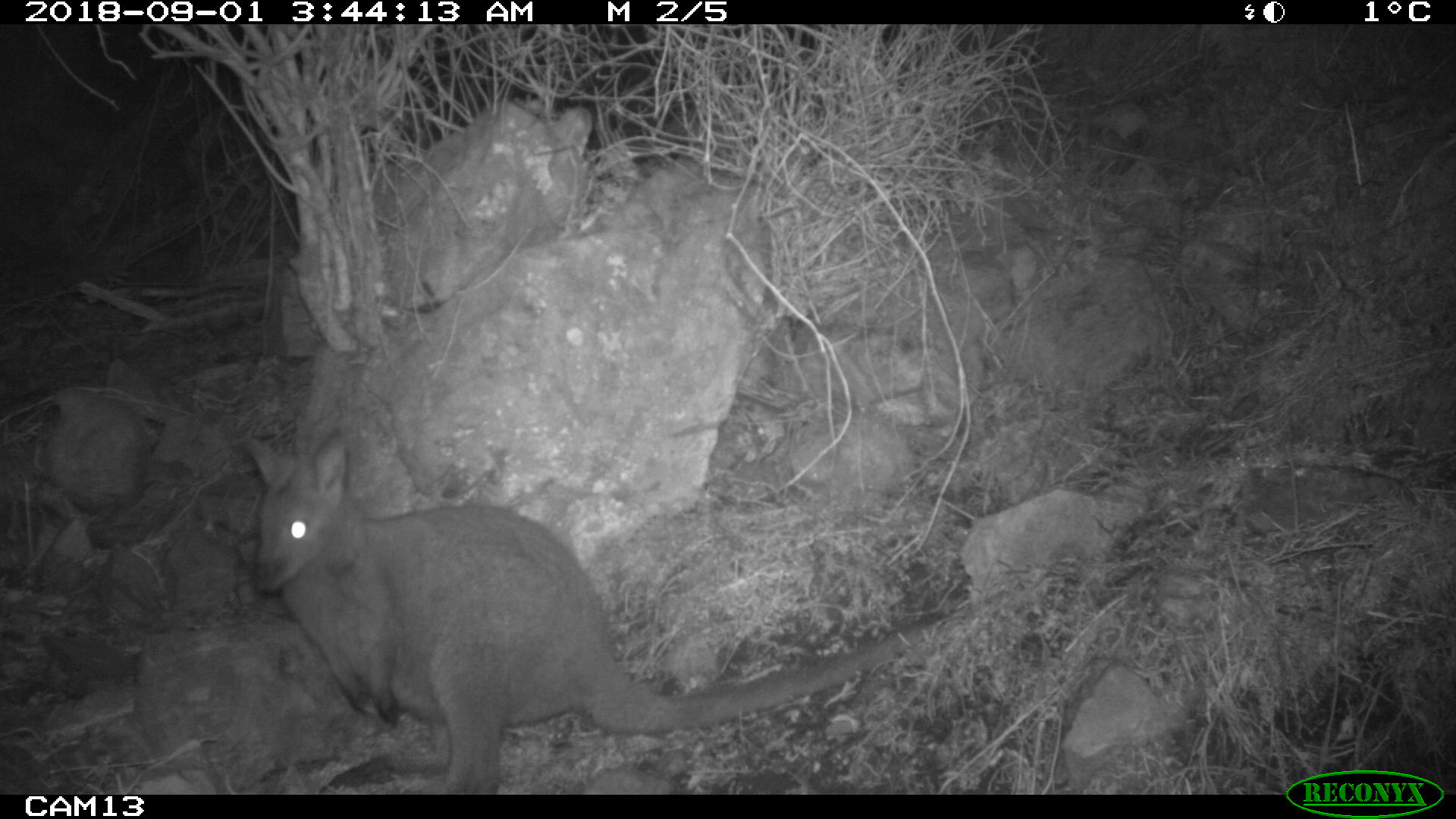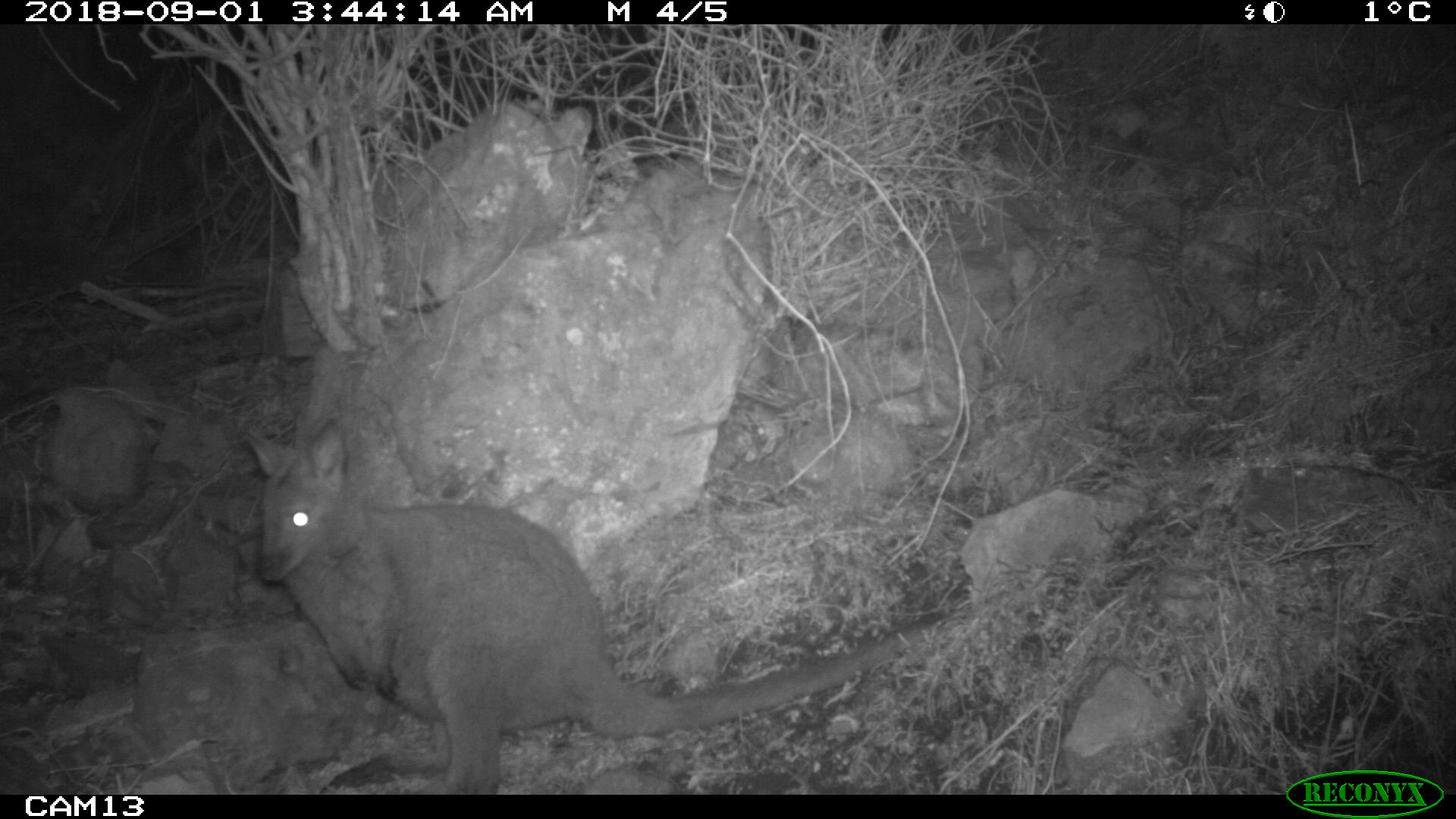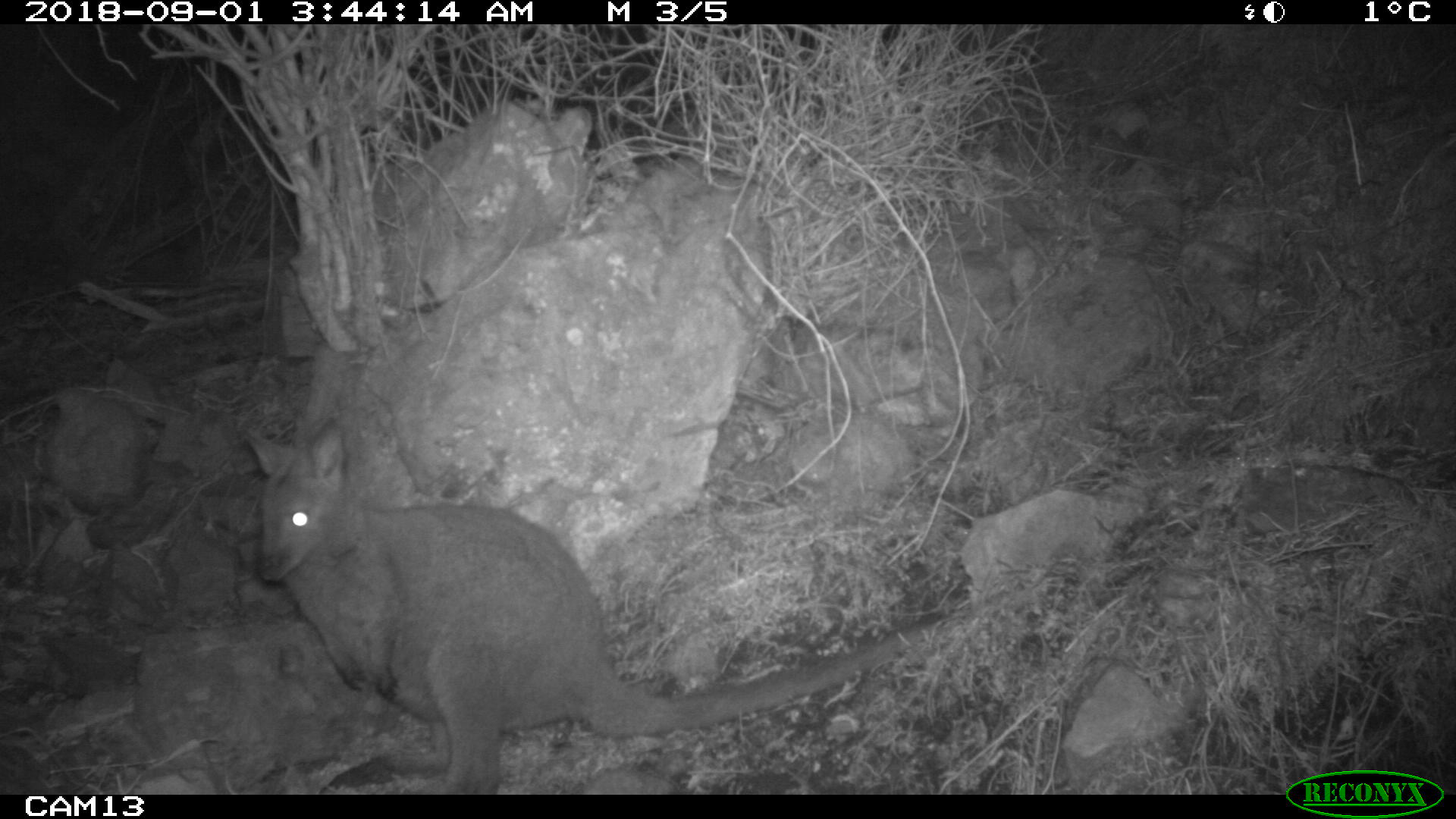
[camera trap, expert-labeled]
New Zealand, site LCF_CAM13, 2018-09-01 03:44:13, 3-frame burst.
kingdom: Animalia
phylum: Chordata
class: Mammalia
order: Diprotodontia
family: Macropodidae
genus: Notamacropus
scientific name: Notamacropus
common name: wallaby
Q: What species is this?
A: Wallaby (Notamacropus).